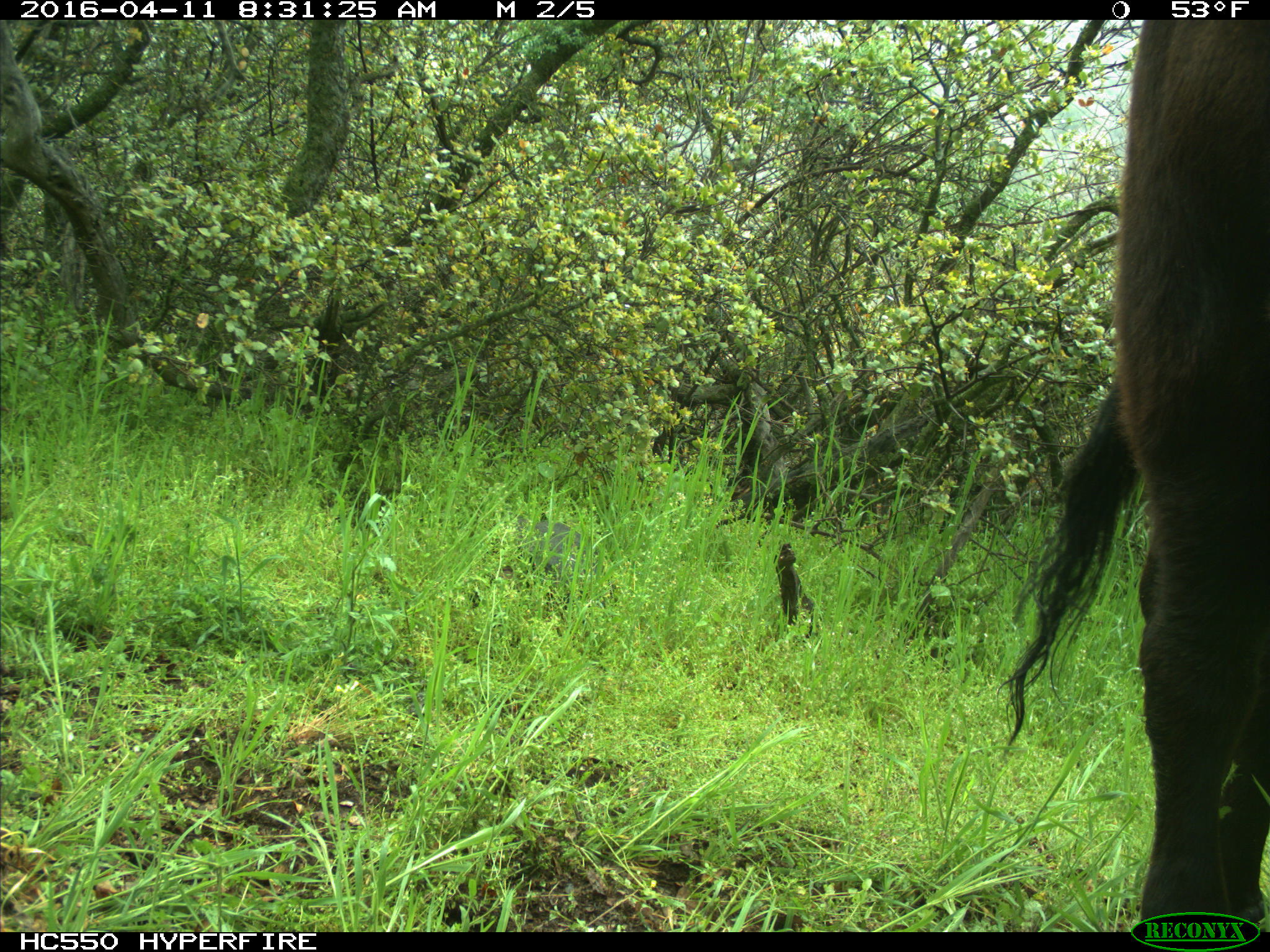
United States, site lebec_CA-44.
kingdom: Animalia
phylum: Chordata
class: Mammalia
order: Artiodactyla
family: Bovidae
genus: Bos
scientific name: Bos taurus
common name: domestic cow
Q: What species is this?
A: Bos taurus (domestic cow).